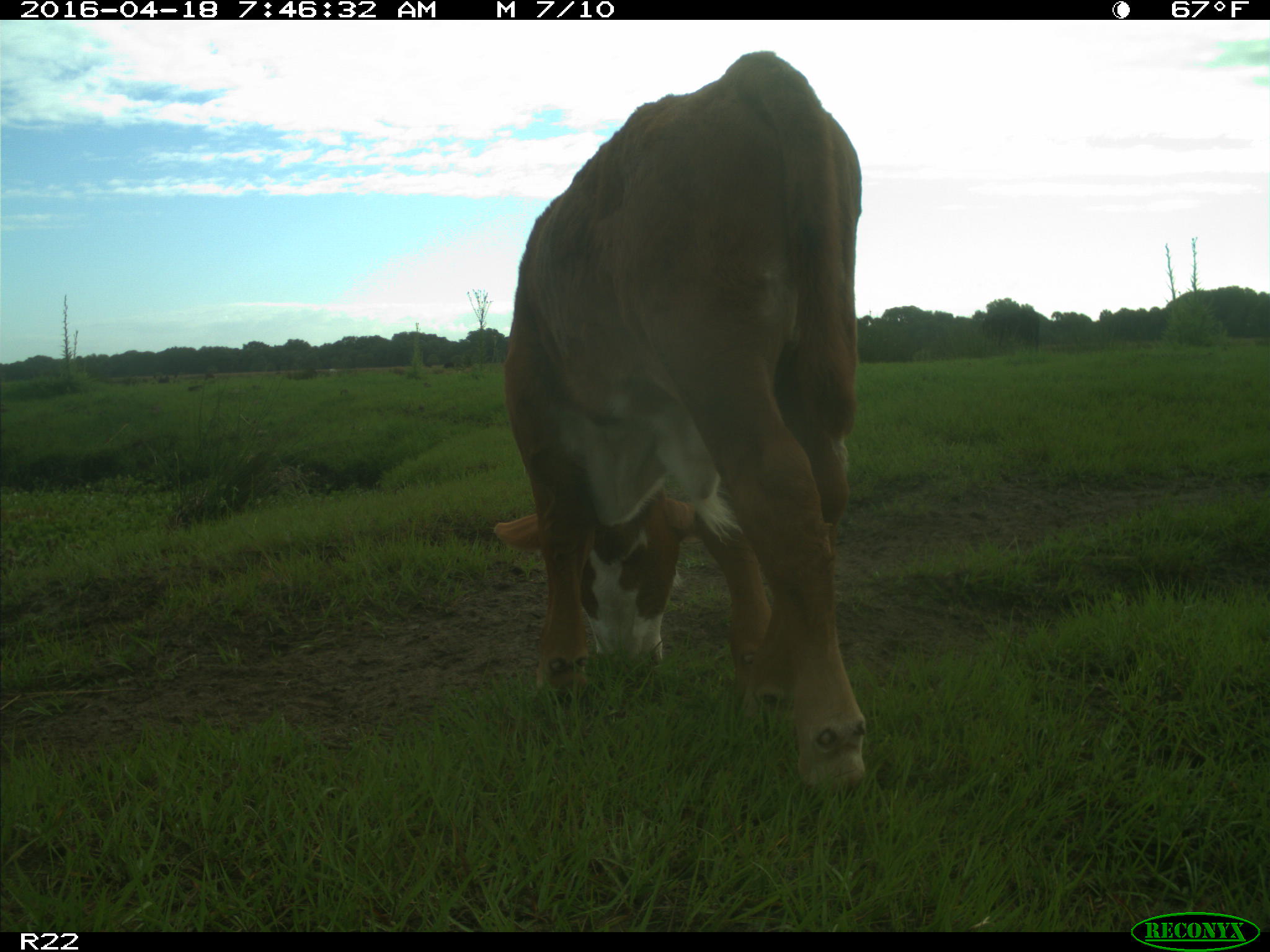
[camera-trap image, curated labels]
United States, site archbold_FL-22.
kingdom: Animalia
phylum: Chordata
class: Mammalia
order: Artiodactyla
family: Bovidae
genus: Bos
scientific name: Bos taurus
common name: domestic cow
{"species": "Bos taurus (domestic cow)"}